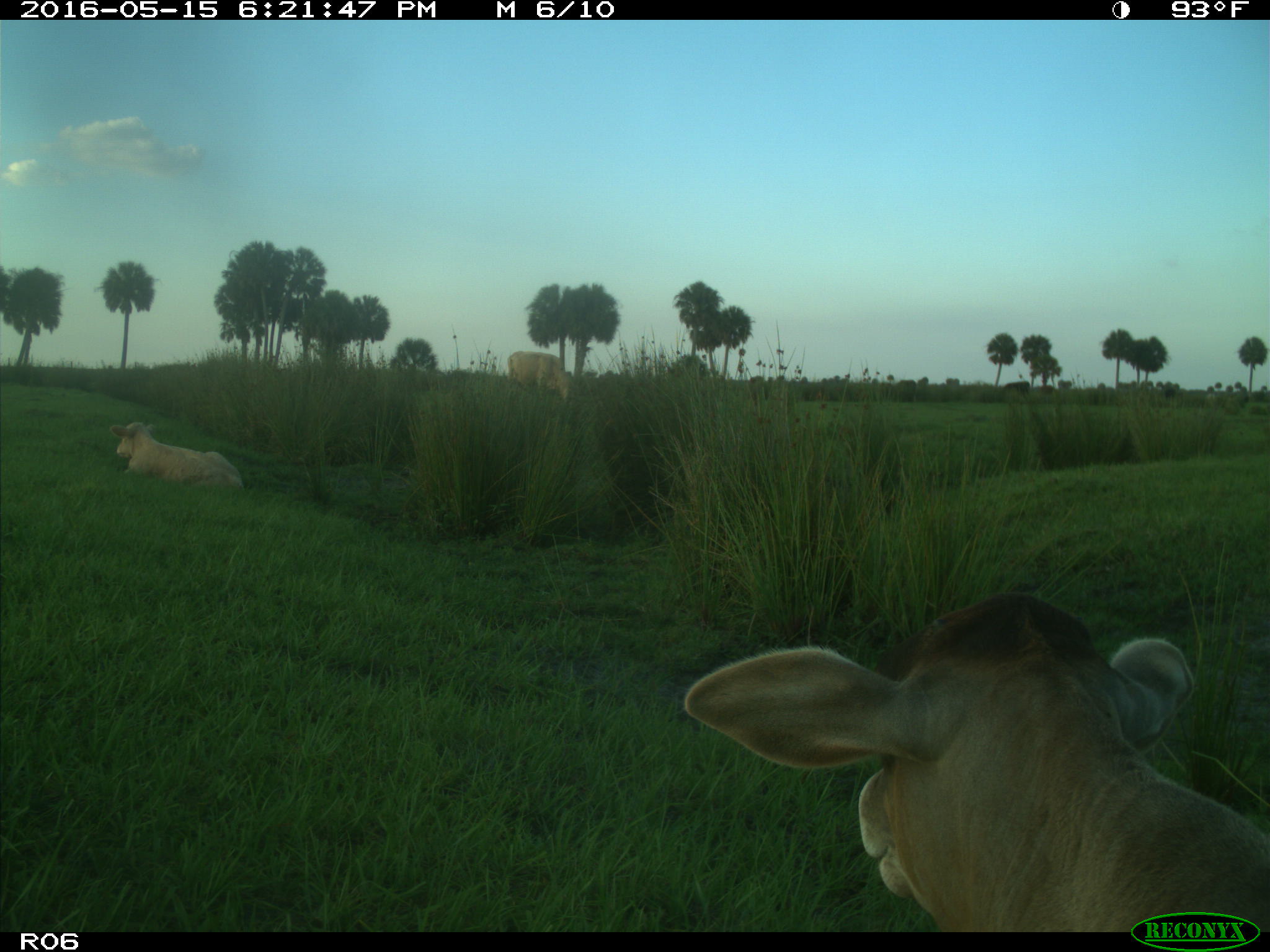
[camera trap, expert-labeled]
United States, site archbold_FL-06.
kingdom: Animalia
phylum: Chordata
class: Mammalia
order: Artiodactyla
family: Bovidae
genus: Bos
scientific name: Bos taurus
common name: domestic cow